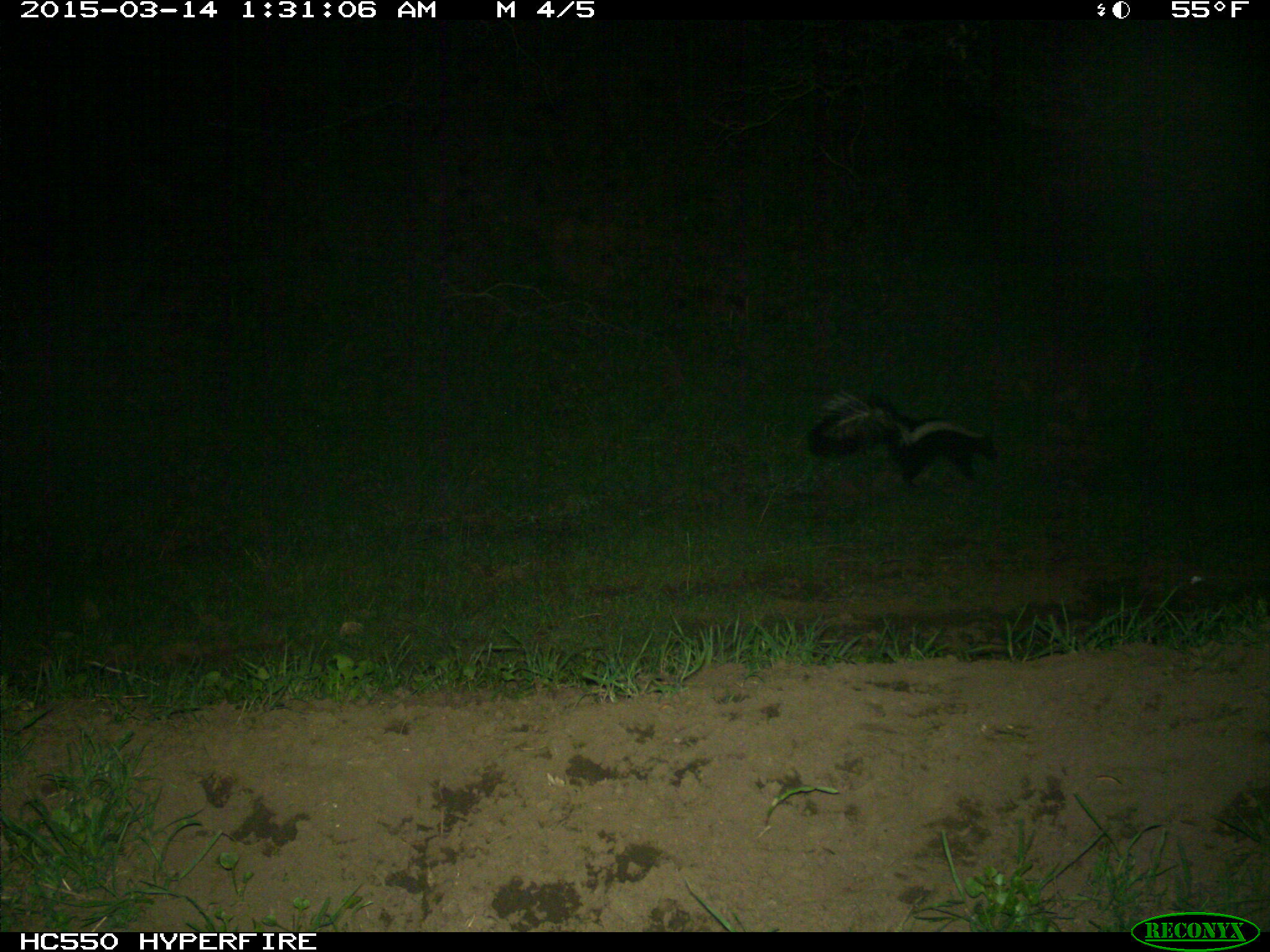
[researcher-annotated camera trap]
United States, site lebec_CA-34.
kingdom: Animalia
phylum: Chordata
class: Mammalia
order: Carnivora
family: Mephitidae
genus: Mephitis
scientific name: Mephitis mephitis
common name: striped skunk